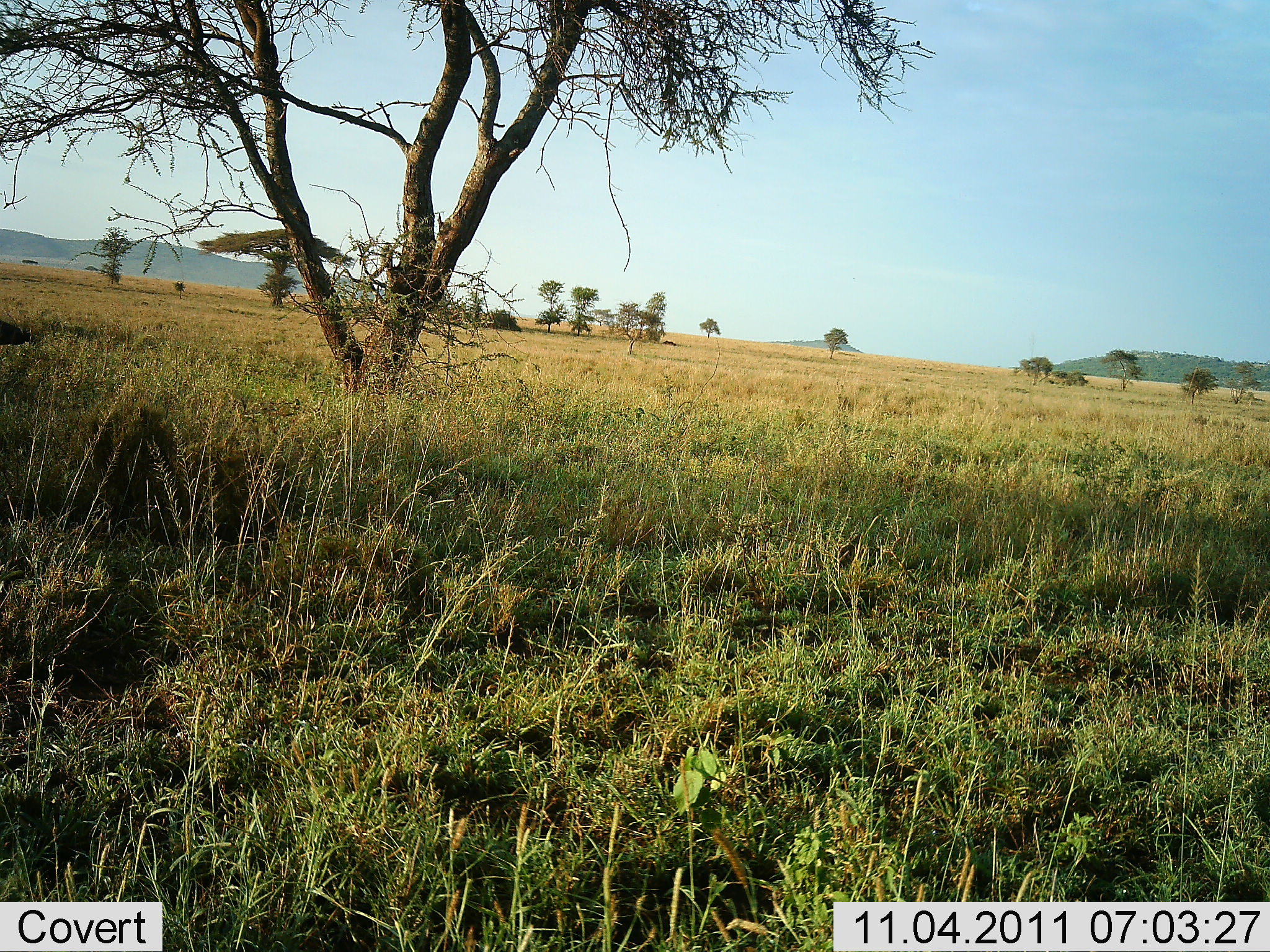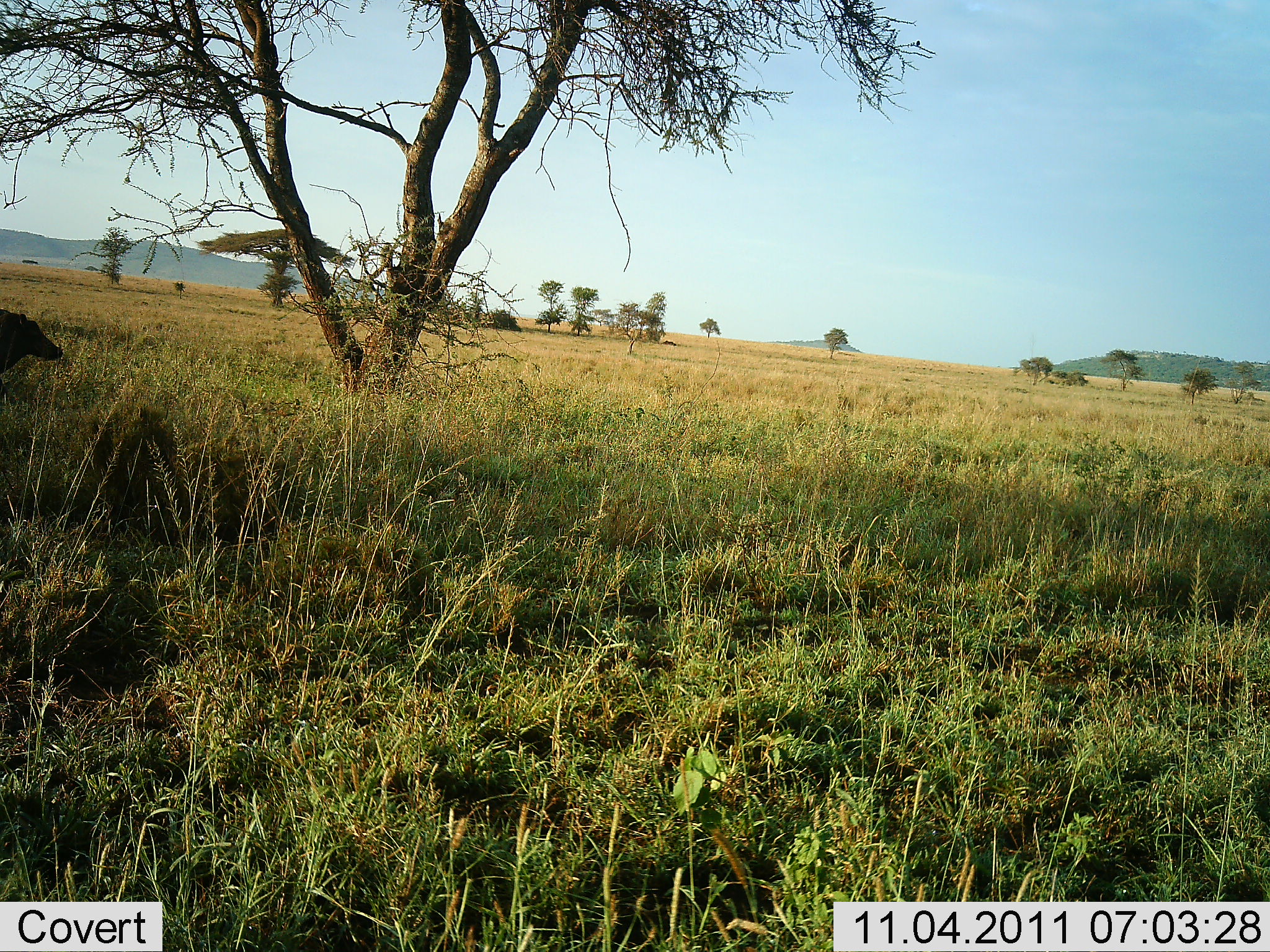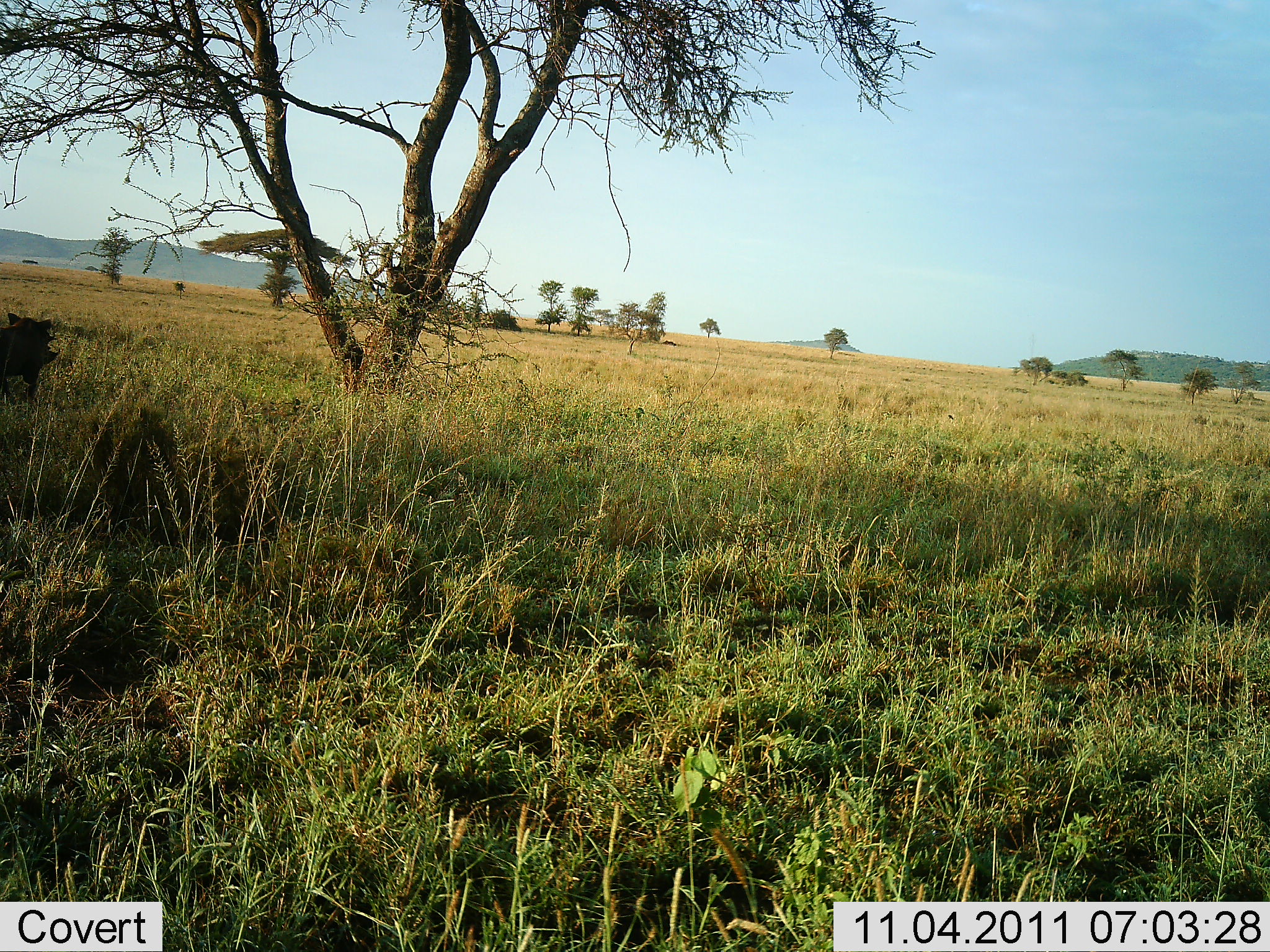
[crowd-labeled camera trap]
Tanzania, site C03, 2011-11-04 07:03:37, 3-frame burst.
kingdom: Animalia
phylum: Chordata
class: Mammalia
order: Artiodactyla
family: Suidae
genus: Phacochoerus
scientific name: Phacochoerus africanus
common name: warthog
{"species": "warthog (Phacochoerus africanus)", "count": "1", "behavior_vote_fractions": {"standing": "29%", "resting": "0%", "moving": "71%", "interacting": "0%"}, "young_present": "0%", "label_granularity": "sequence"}